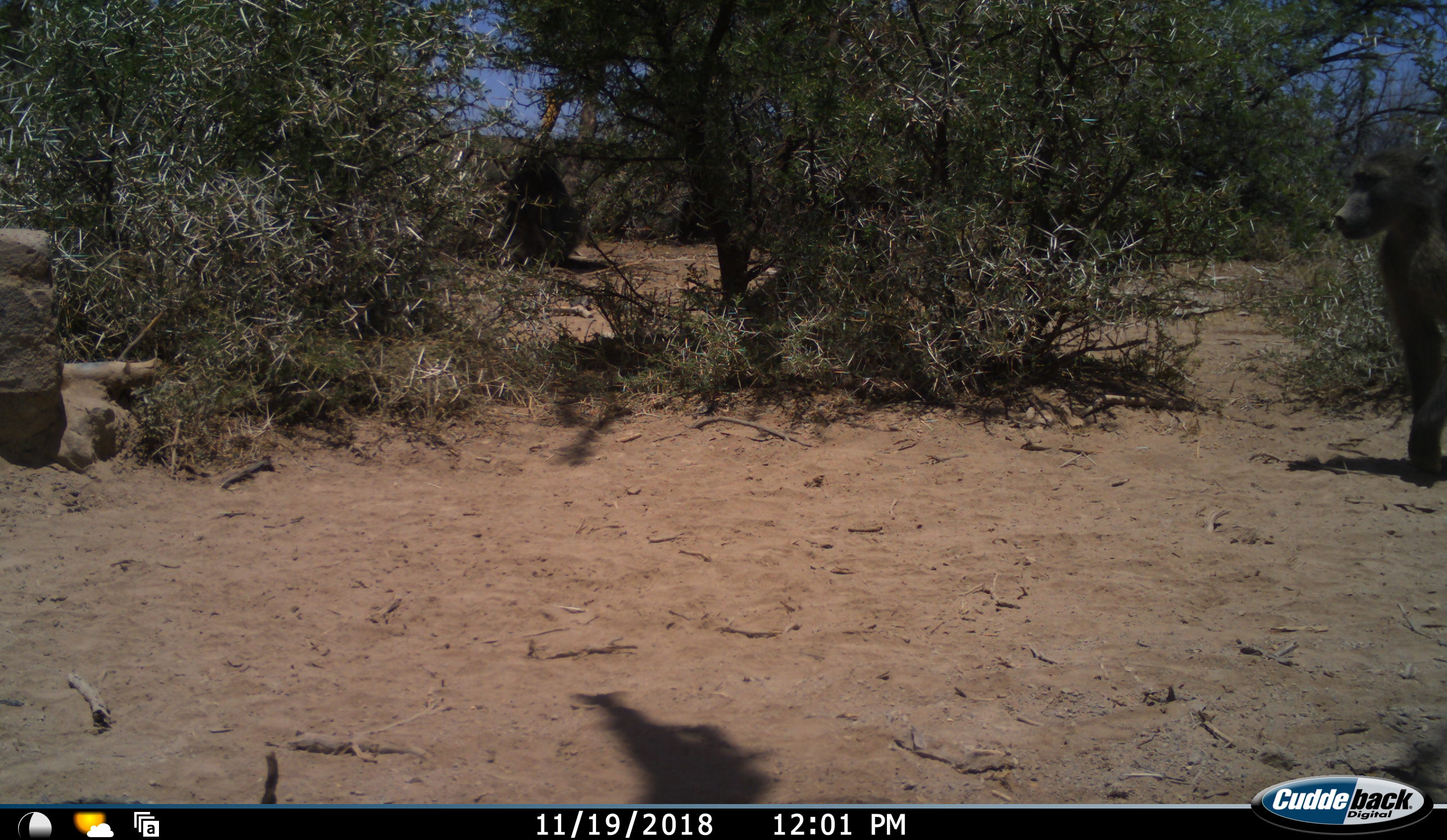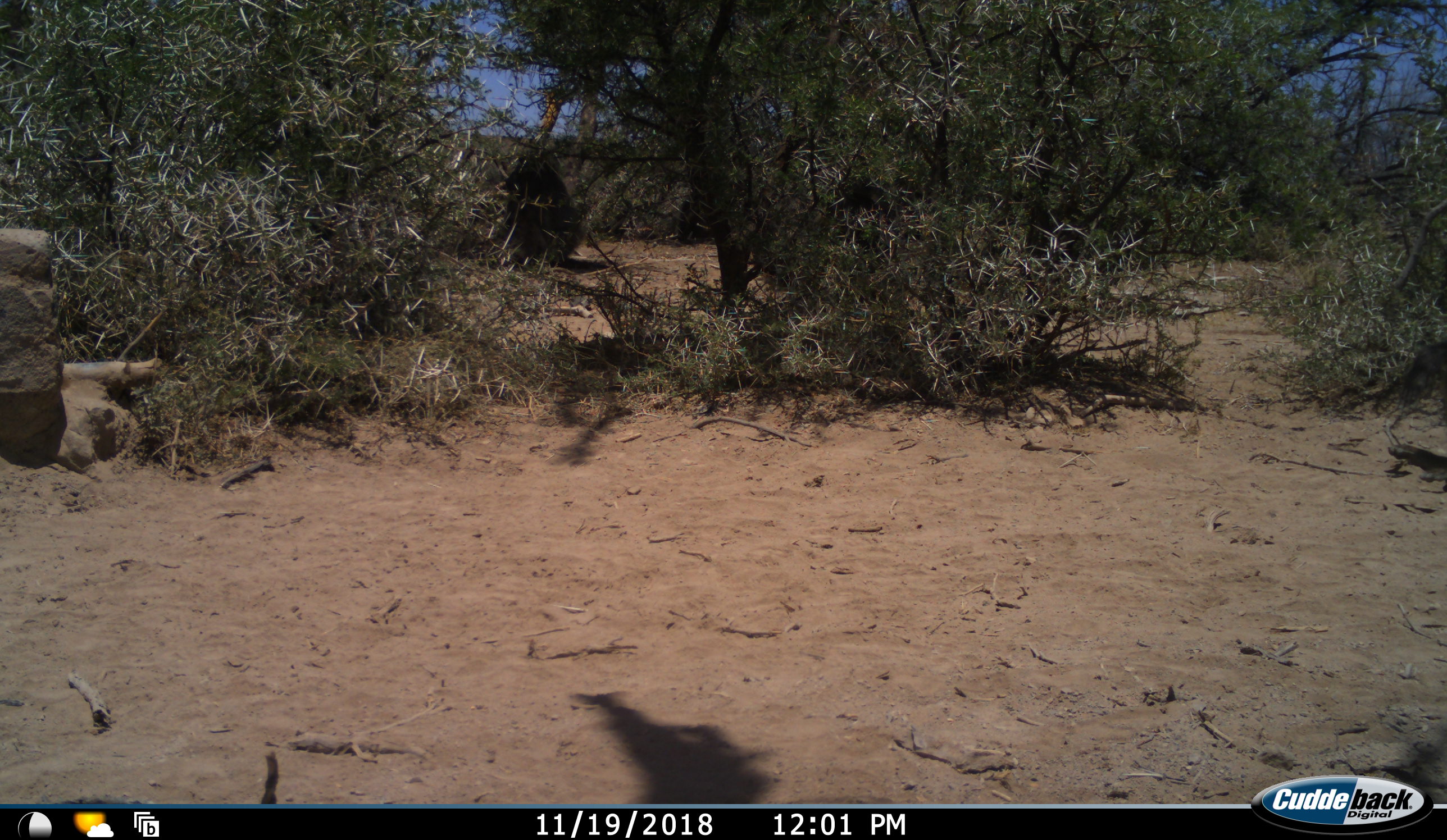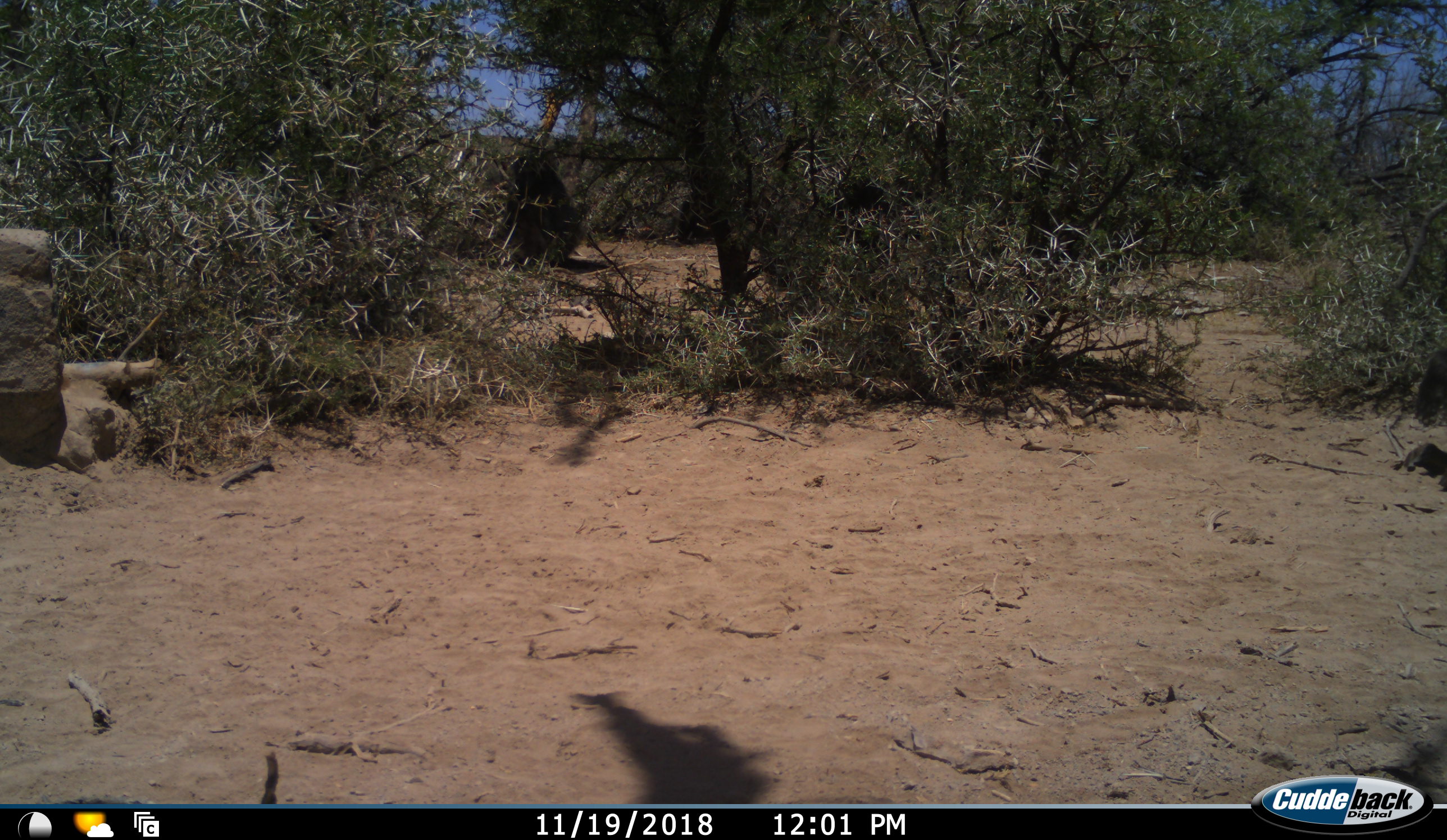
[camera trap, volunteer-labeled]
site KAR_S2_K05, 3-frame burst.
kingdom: Animalia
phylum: Chordata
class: Mammalia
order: Primates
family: Cercopithecidae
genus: Papio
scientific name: Papio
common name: baboon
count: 3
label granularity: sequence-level